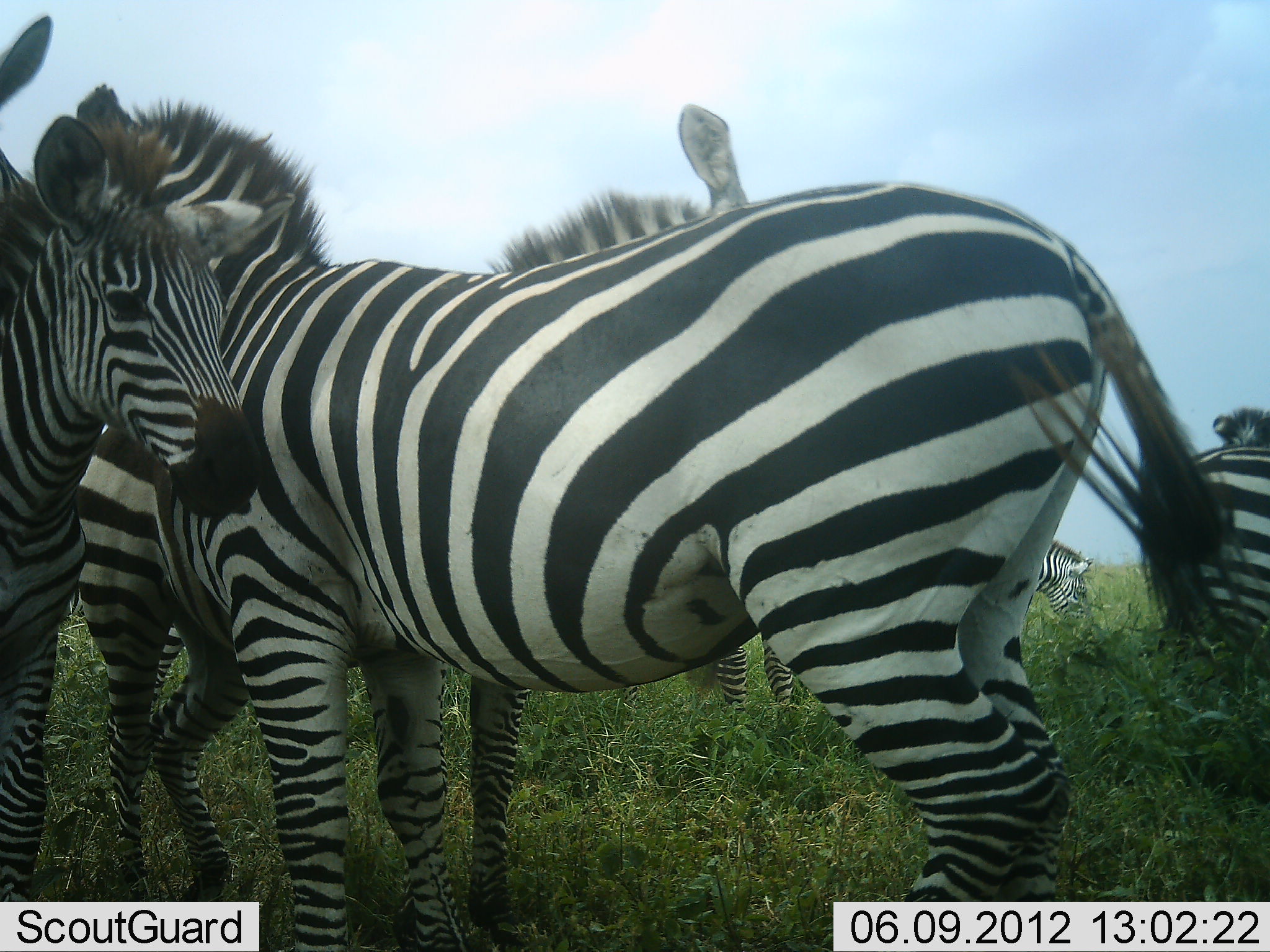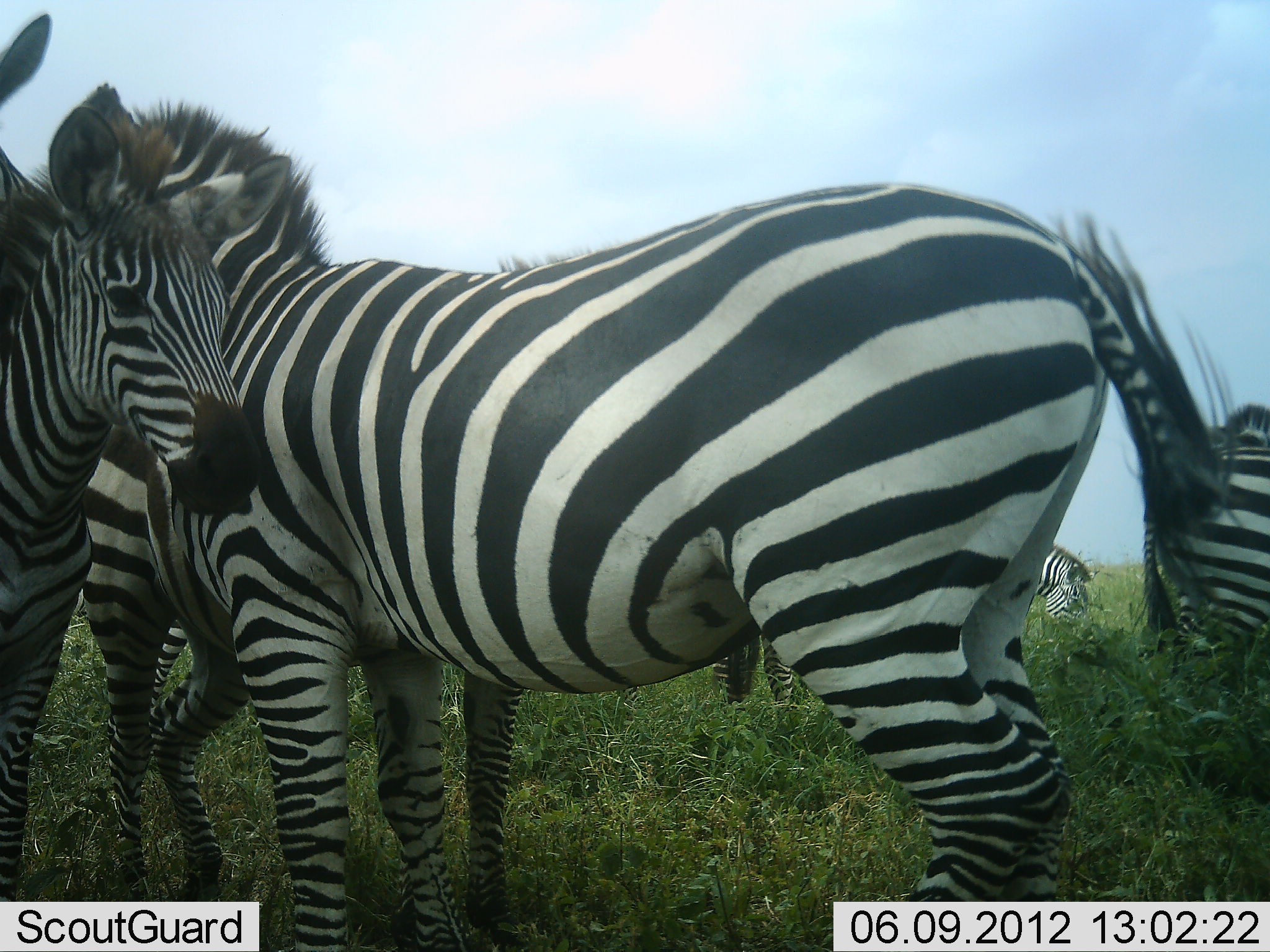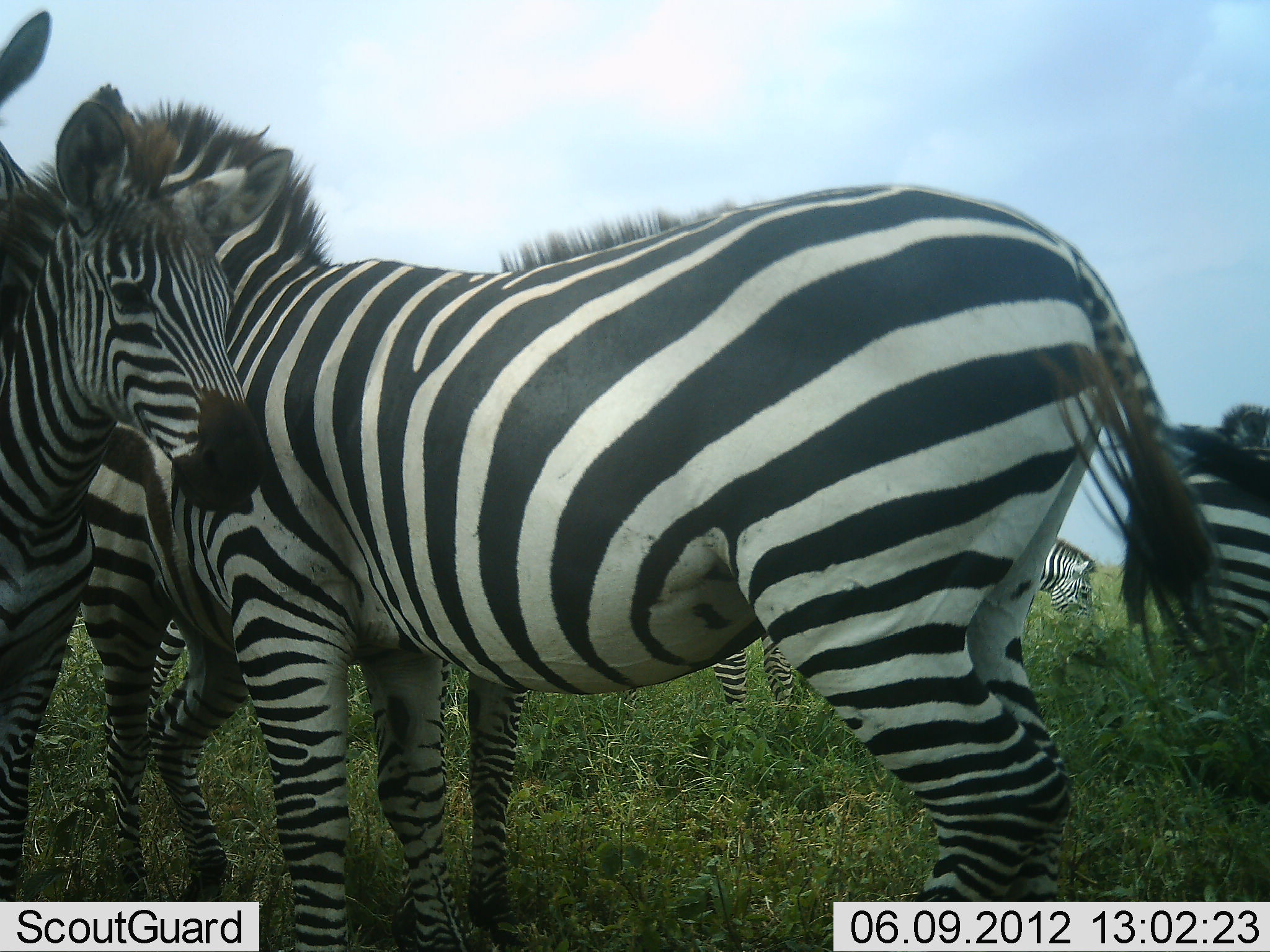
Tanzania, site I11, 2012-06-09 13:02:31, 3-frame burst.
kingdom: Animalia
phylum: Chordata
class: Mammalia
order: Perissodactyla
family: Equidae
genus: Equus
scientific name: Equus quagga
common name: plains zebra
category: zebra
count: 7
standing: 100%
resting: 0%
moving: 10%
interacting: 40%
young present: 10%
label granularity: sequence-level